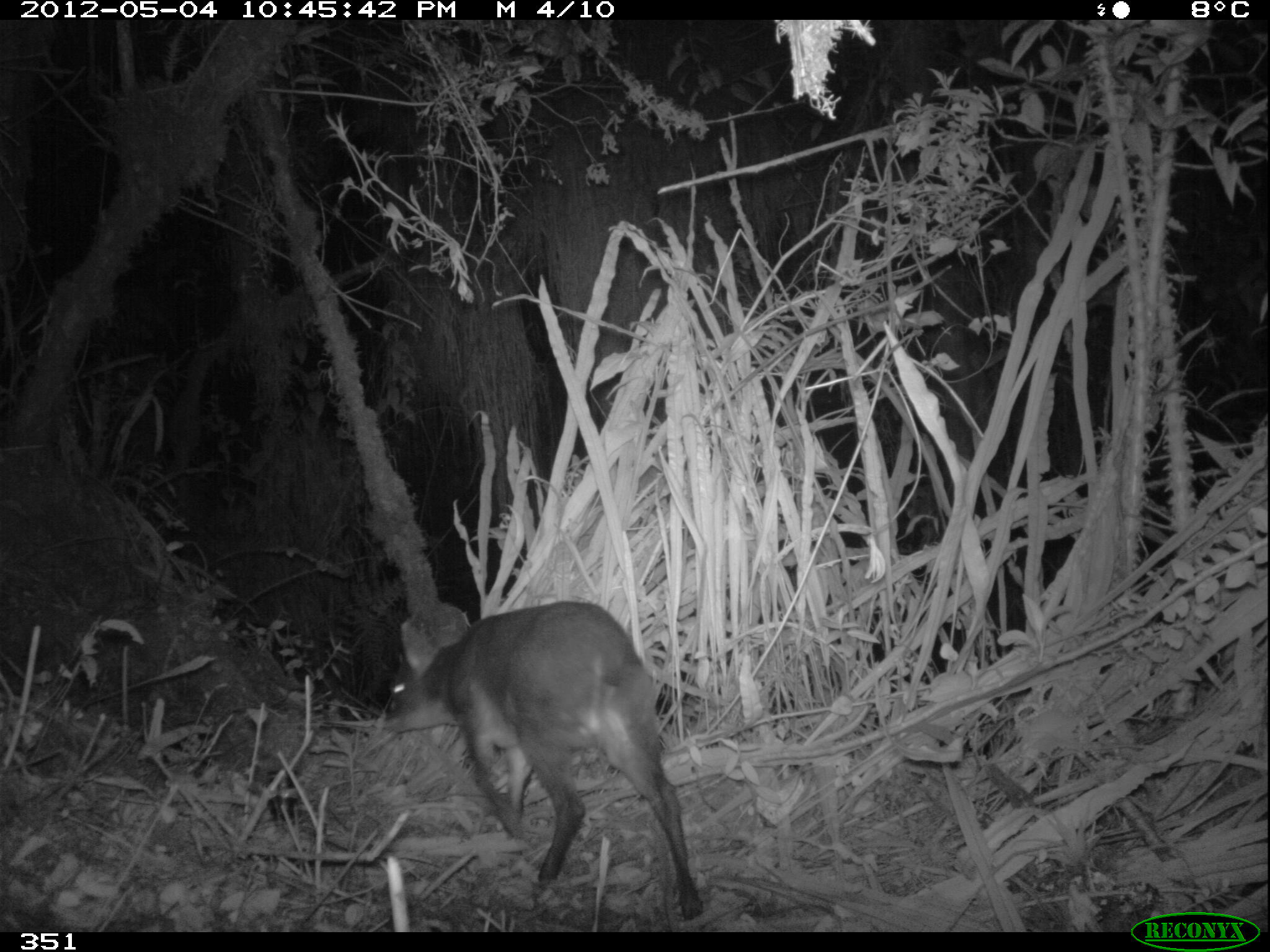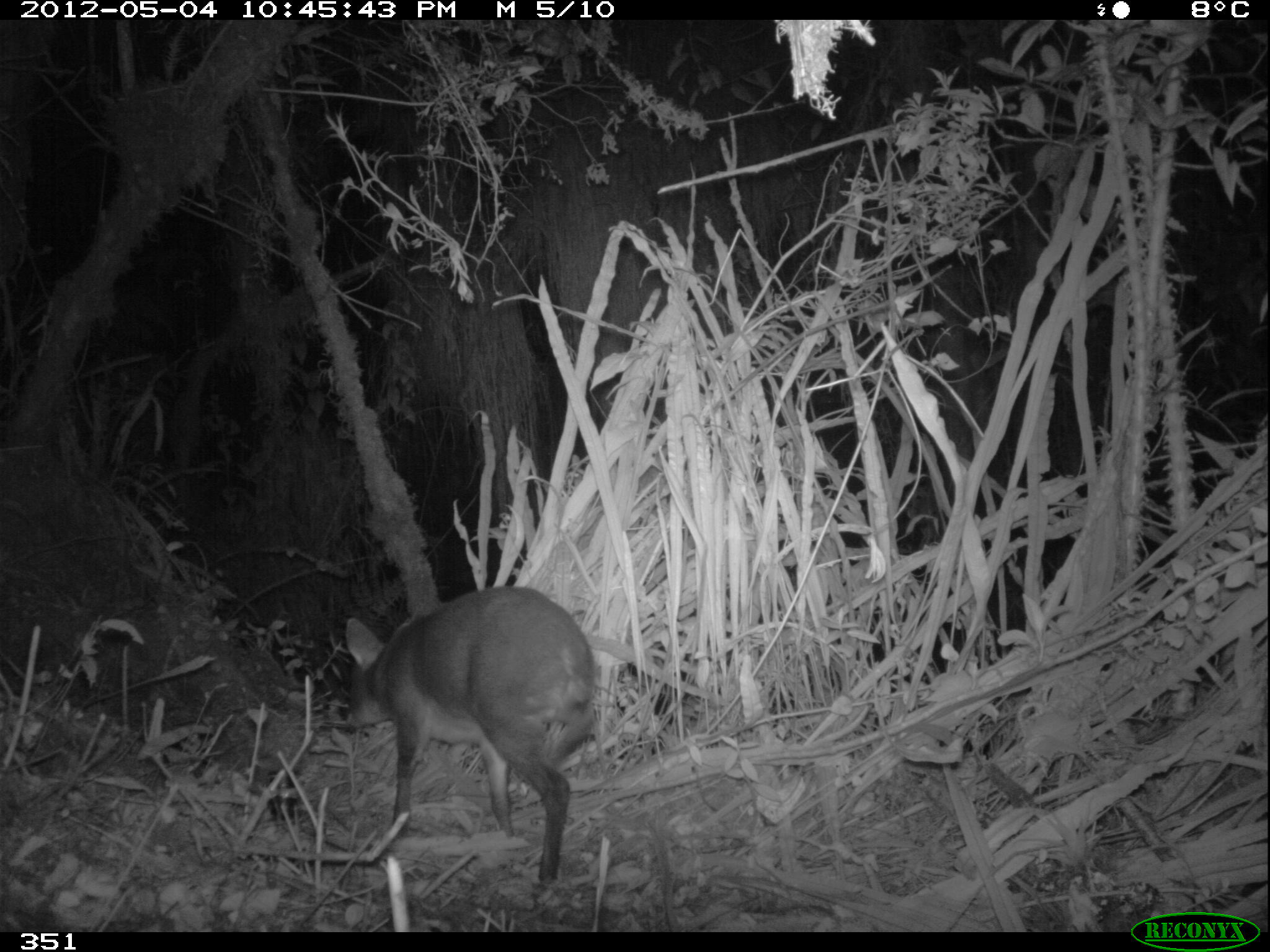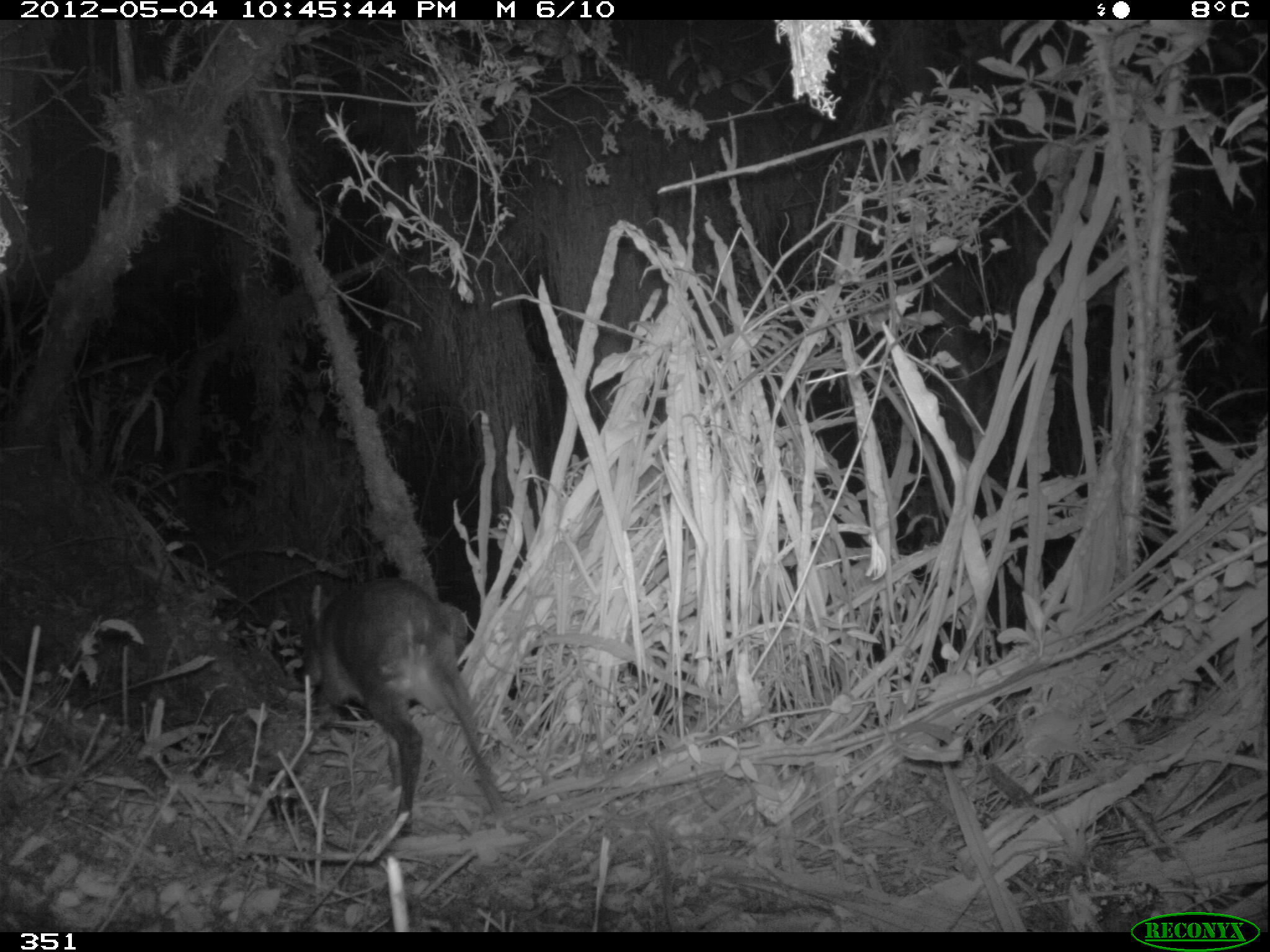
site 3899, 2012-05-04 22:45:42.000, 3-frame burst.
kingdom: Animalia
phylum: Chordata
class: Mammalia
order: Artiodactyla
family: Cervidae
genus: Mazama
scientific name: Mazama chunyi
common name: dwarf brocket